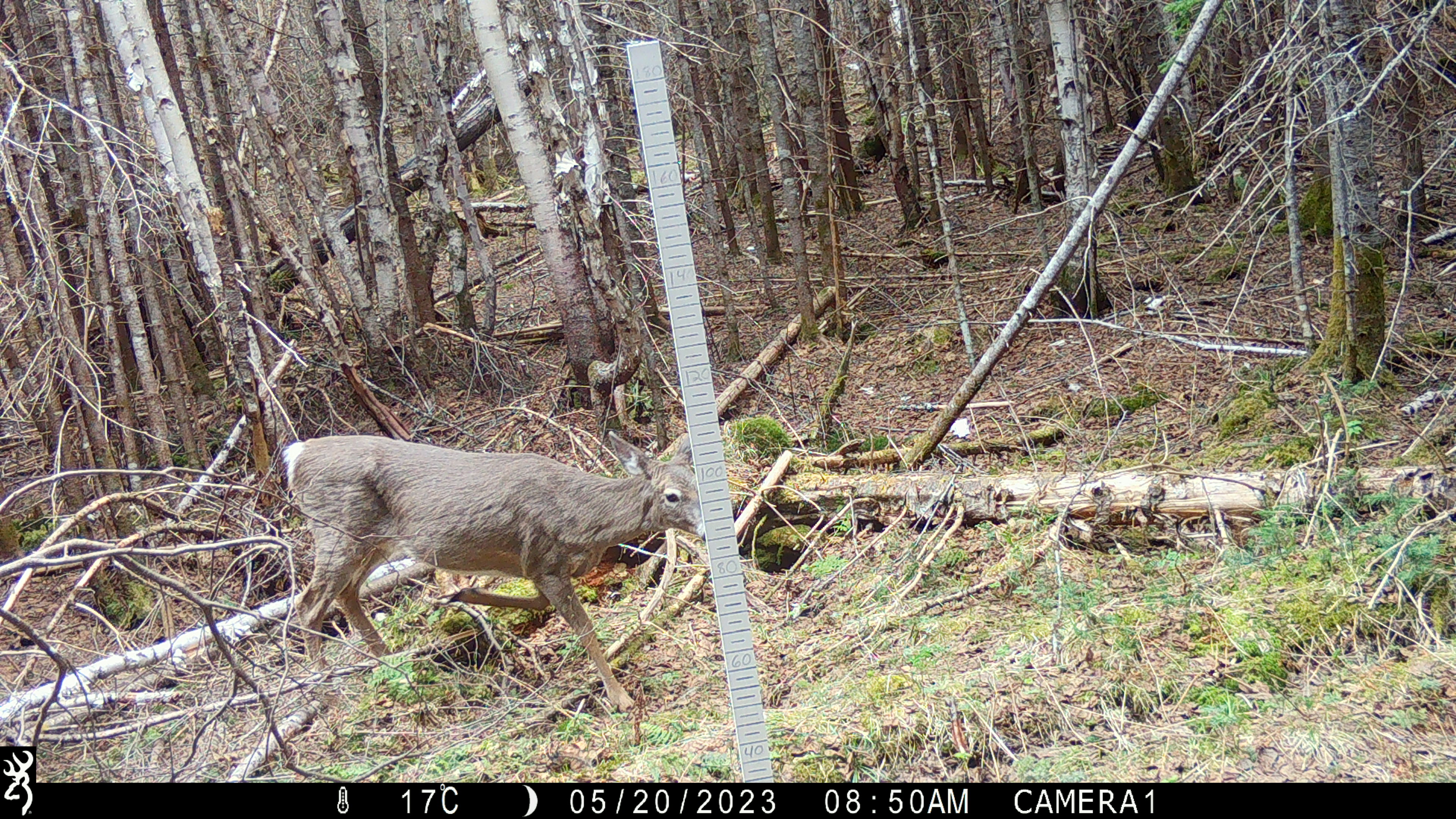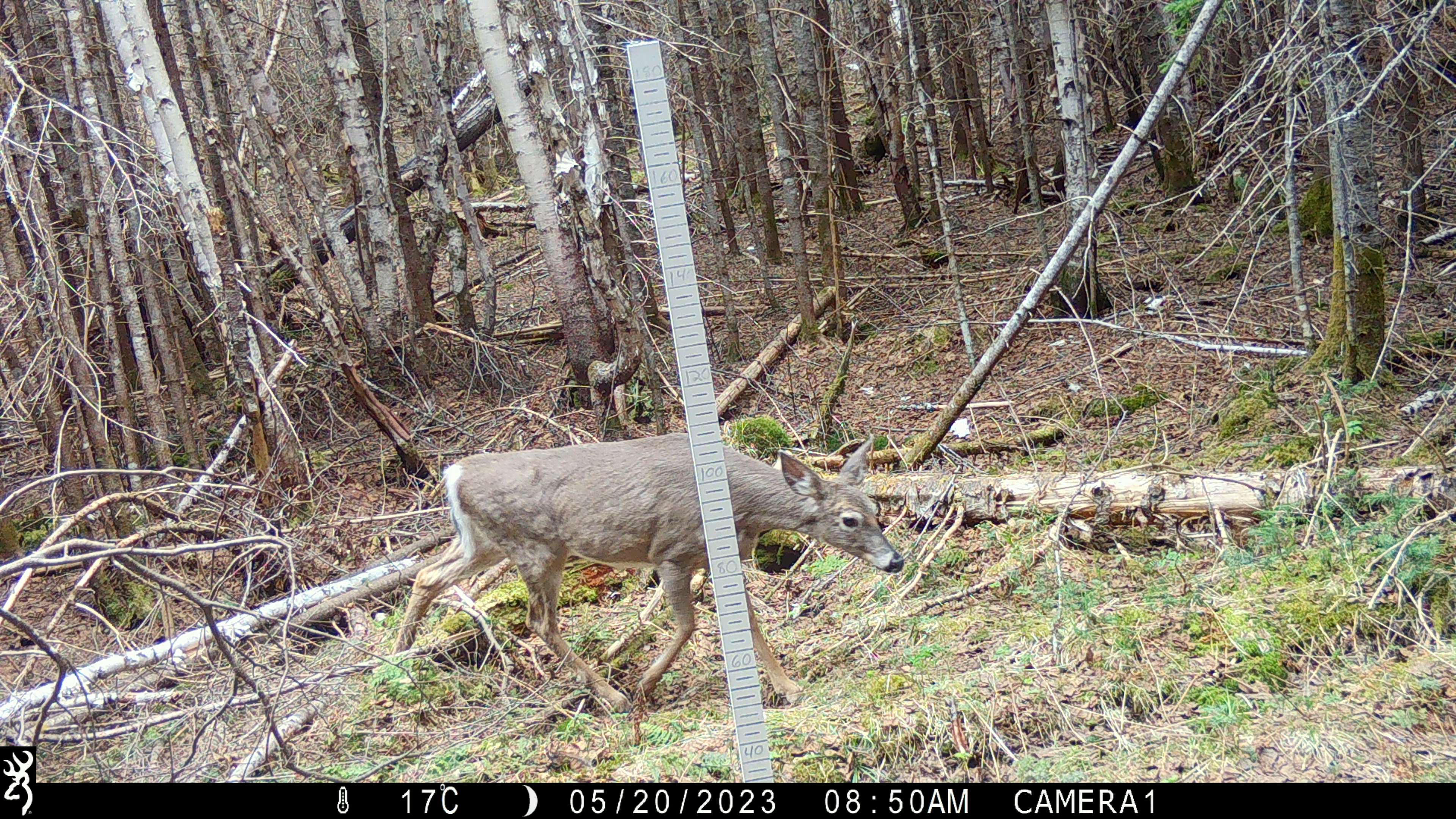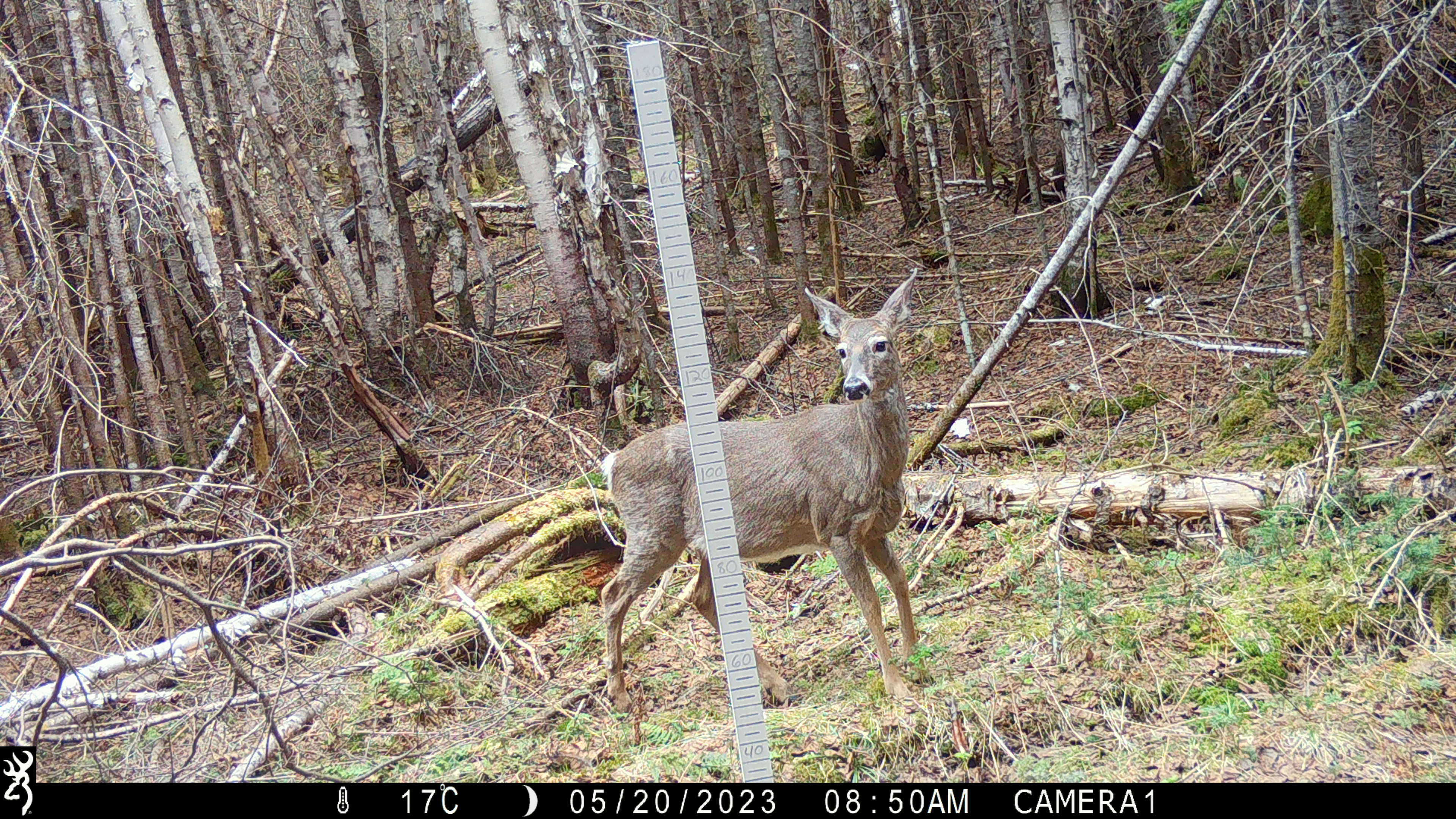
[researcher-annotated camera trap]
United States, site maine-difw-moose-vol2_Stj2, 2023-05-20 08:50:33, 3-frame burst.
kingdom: Animalia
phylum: Chordata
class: Mammalia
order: Artiodactyla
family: Cervidae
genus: Odocoileus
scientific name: Odocoileus virginianus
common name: white-tailed deer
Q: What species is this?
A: White-tailed deer (Odocoileus virginianus).